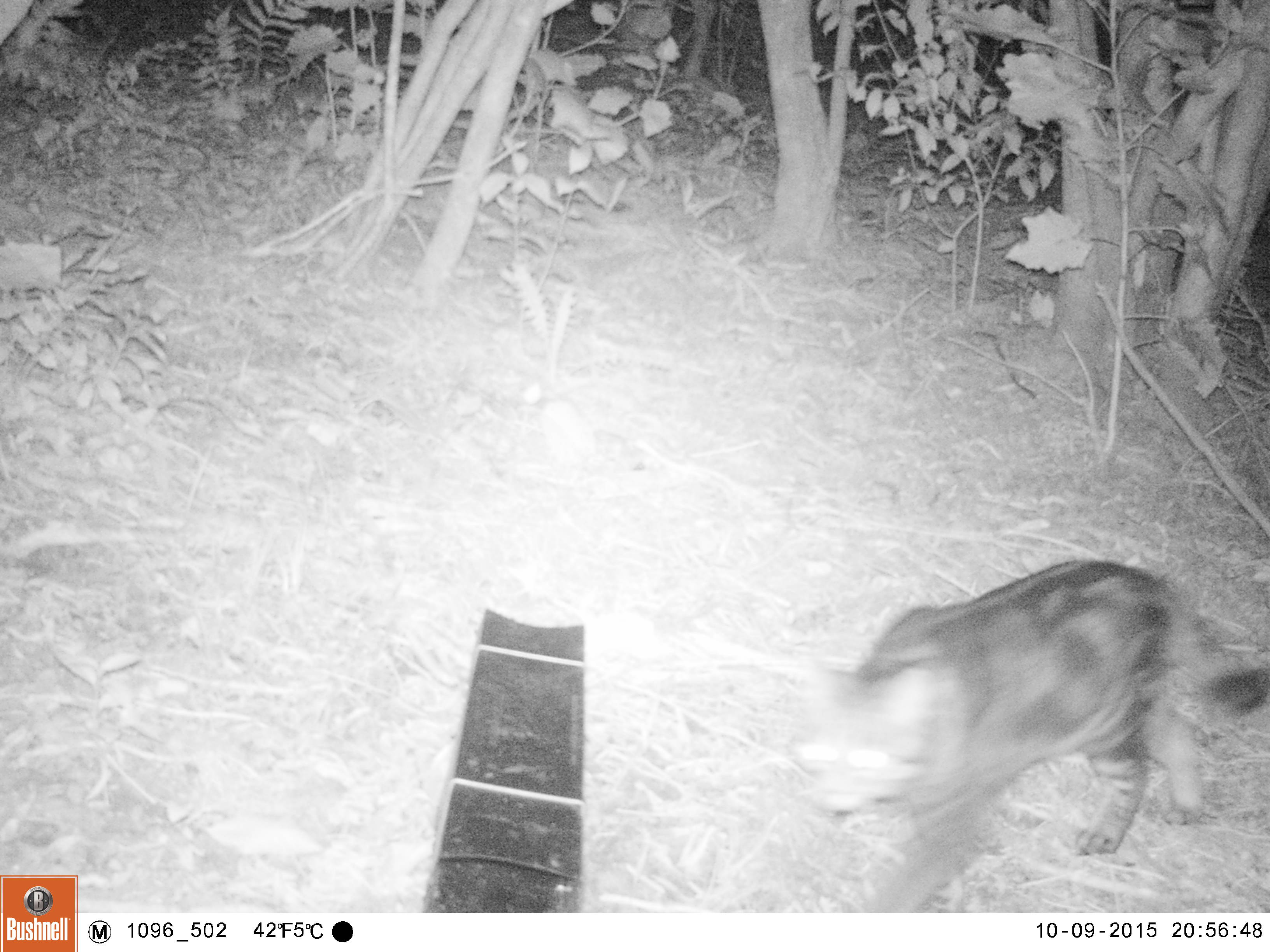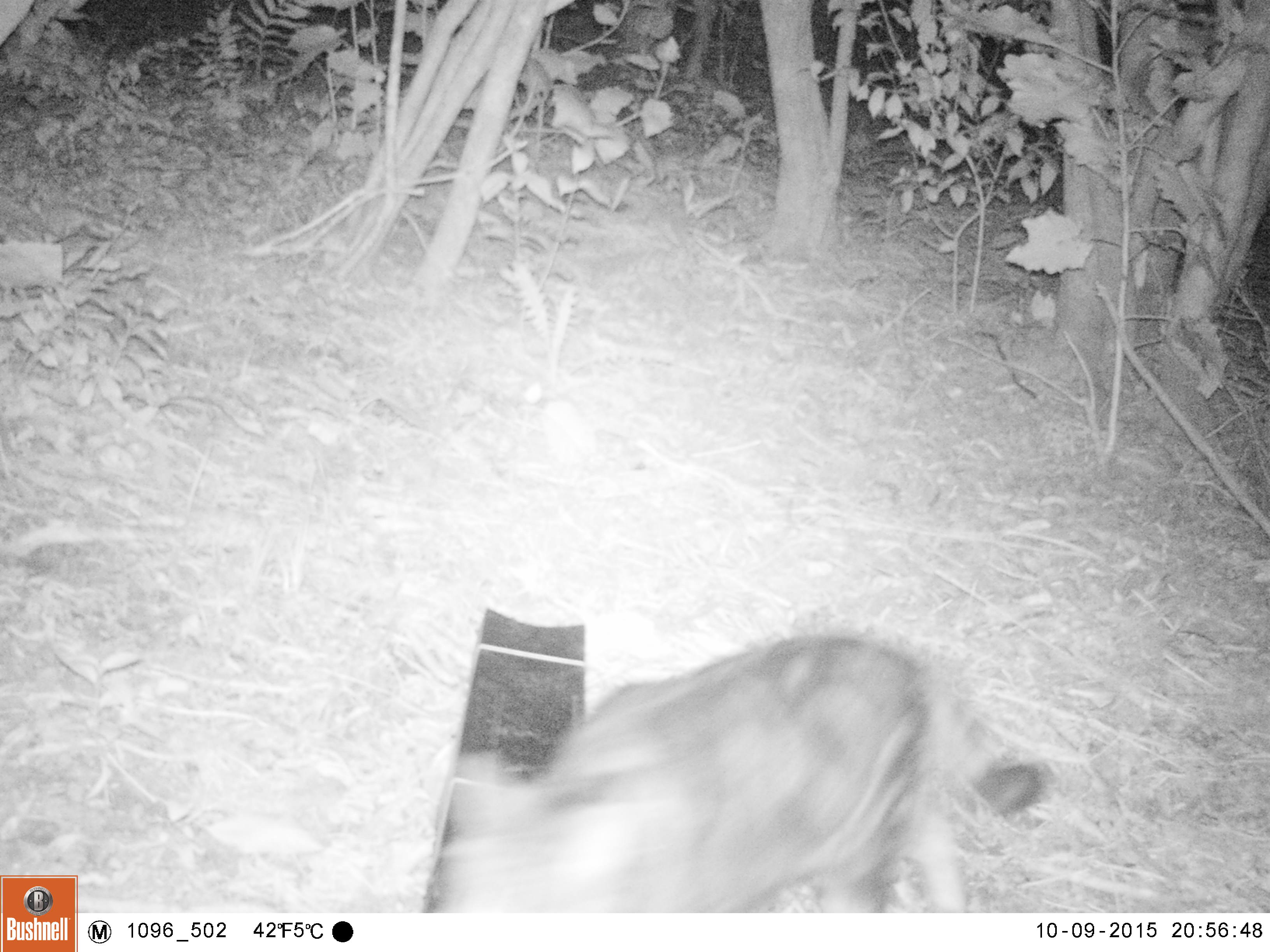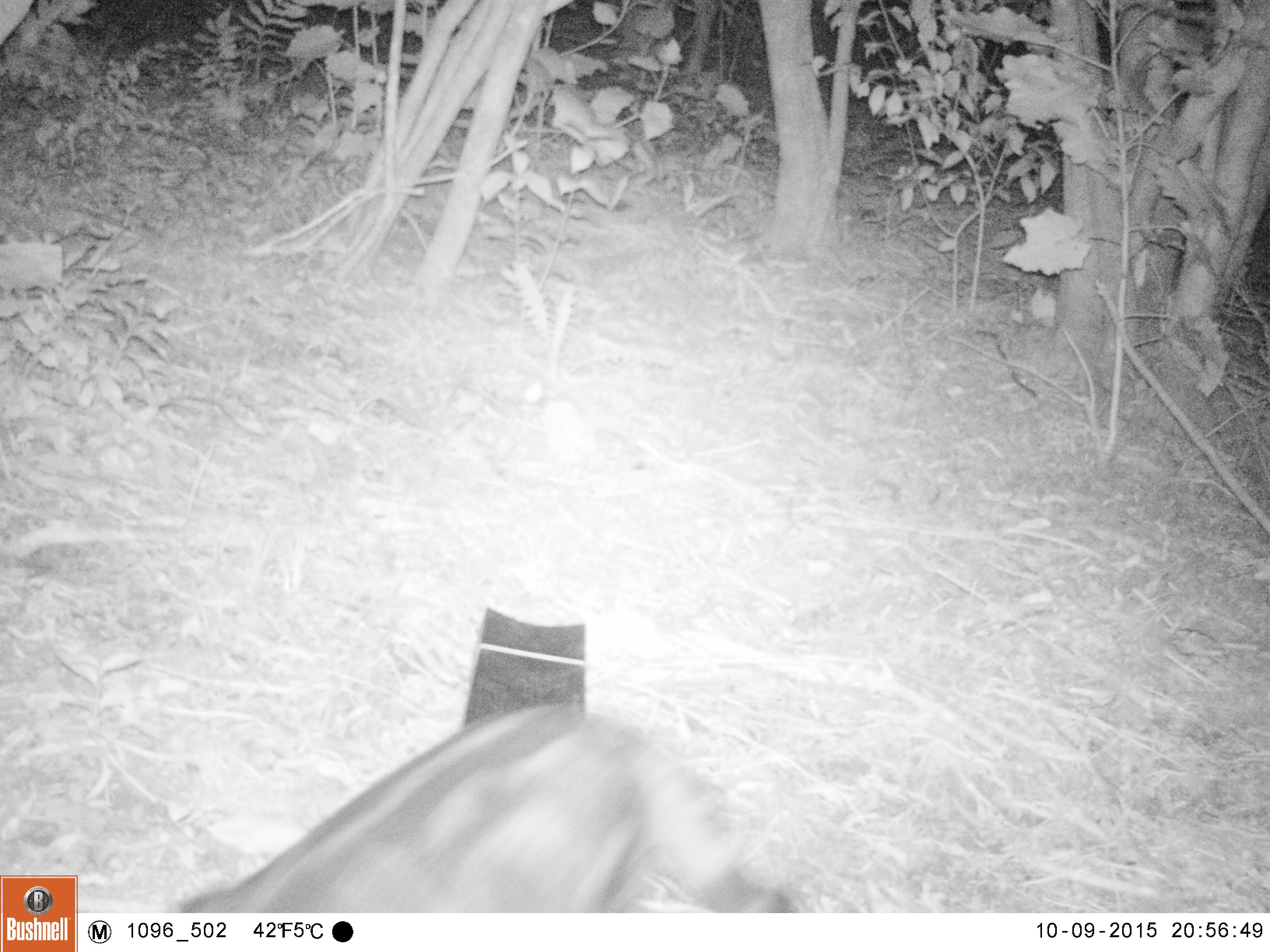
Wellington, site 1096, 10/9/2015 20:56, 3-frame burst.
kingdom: Animalia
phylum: Chordata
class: Mammalia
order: Carnivora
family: Felidae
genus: Felis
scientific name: Felis catus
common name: cat